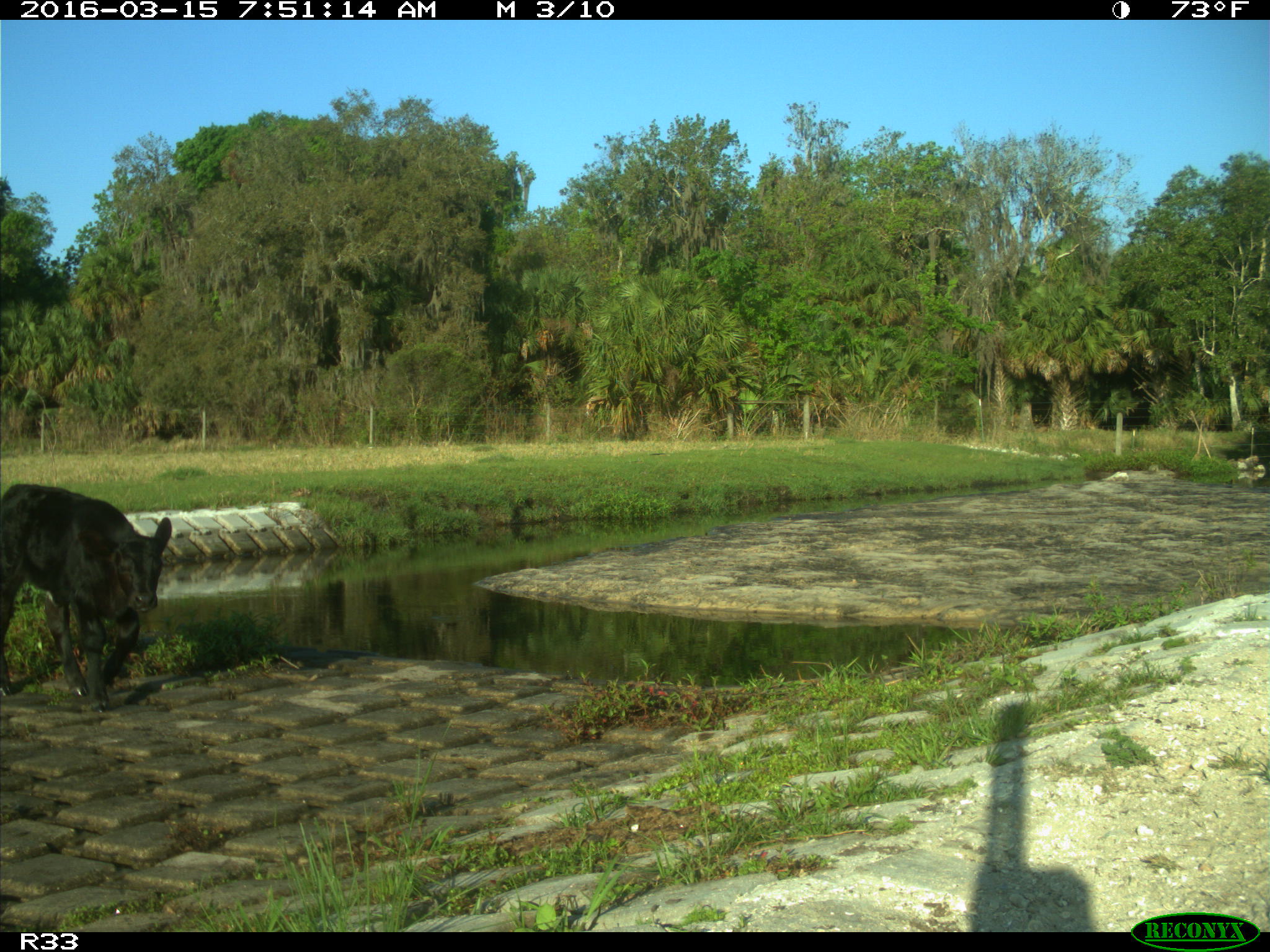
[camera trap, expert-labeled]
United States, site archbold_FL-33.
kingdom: Animalia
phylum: Chordata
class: Mammalia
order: Artiodactyla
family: Bovidae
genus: Bos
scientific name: Bos taurus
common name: domestic cow